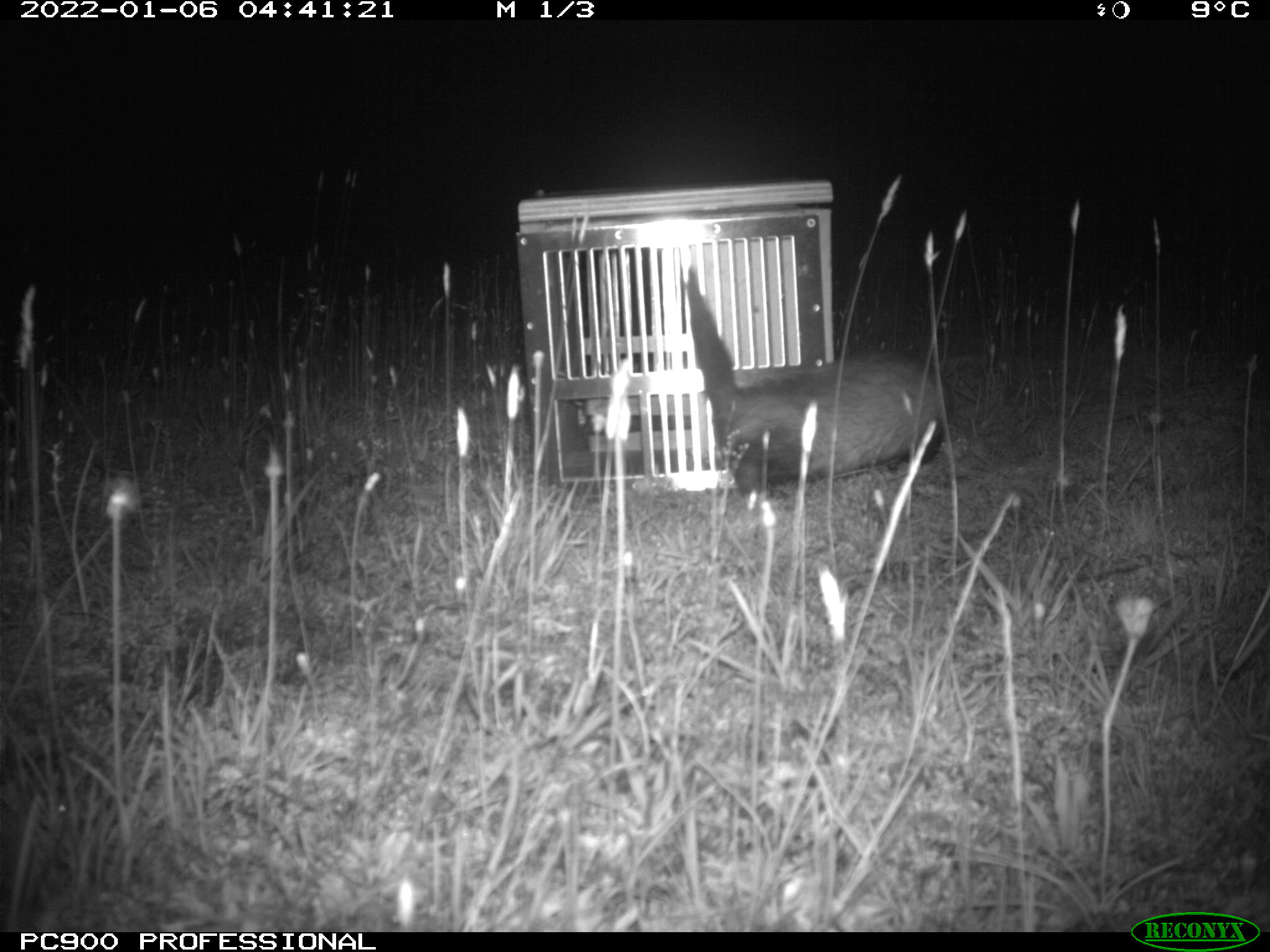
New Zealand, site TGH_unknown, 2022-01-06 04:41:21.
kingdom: Animalia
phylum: Chordata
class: Mammalia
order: Carnivora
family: Mustelidae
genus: Mustela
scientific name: Mustela furo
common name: ferret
Ferret (Mustela furo).